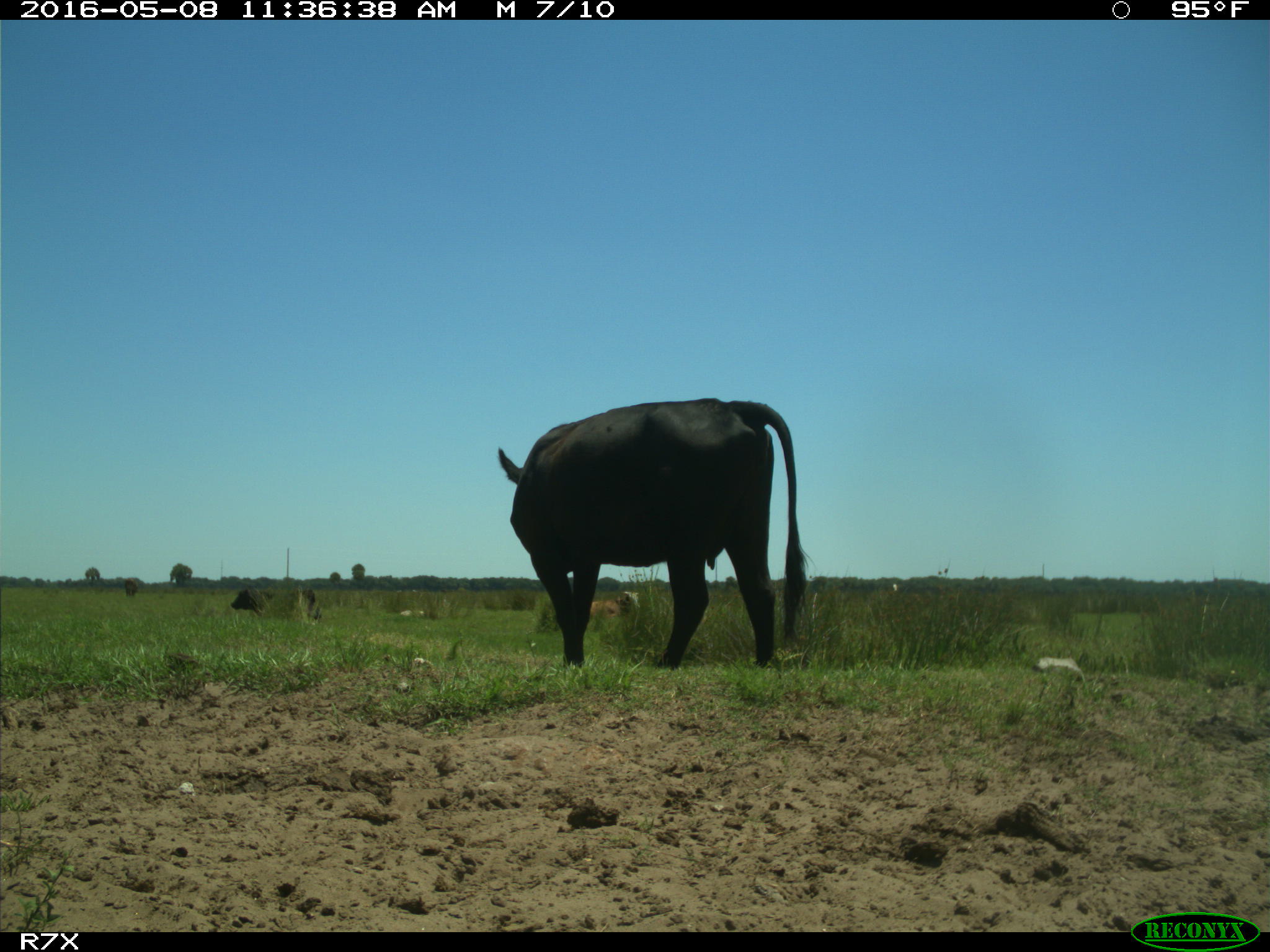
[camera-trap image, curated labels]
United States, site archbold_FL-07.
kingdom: Animalia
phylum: Chordata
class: Mammalia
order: Artiodactyla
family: Bovidae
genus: Bos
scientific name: Bos taurus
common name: domestic cow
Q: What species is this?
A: Bos taurus (domestic cow).